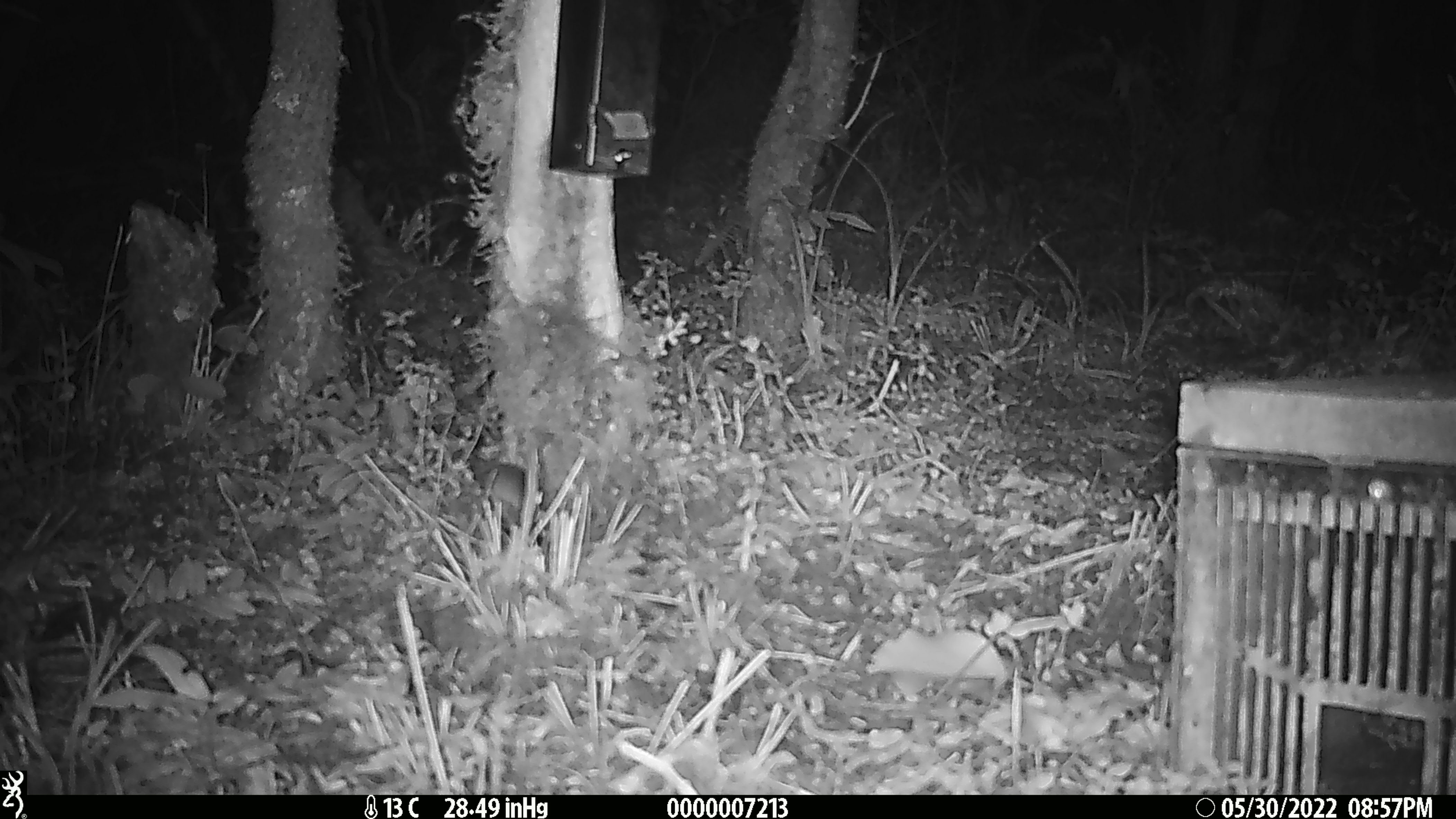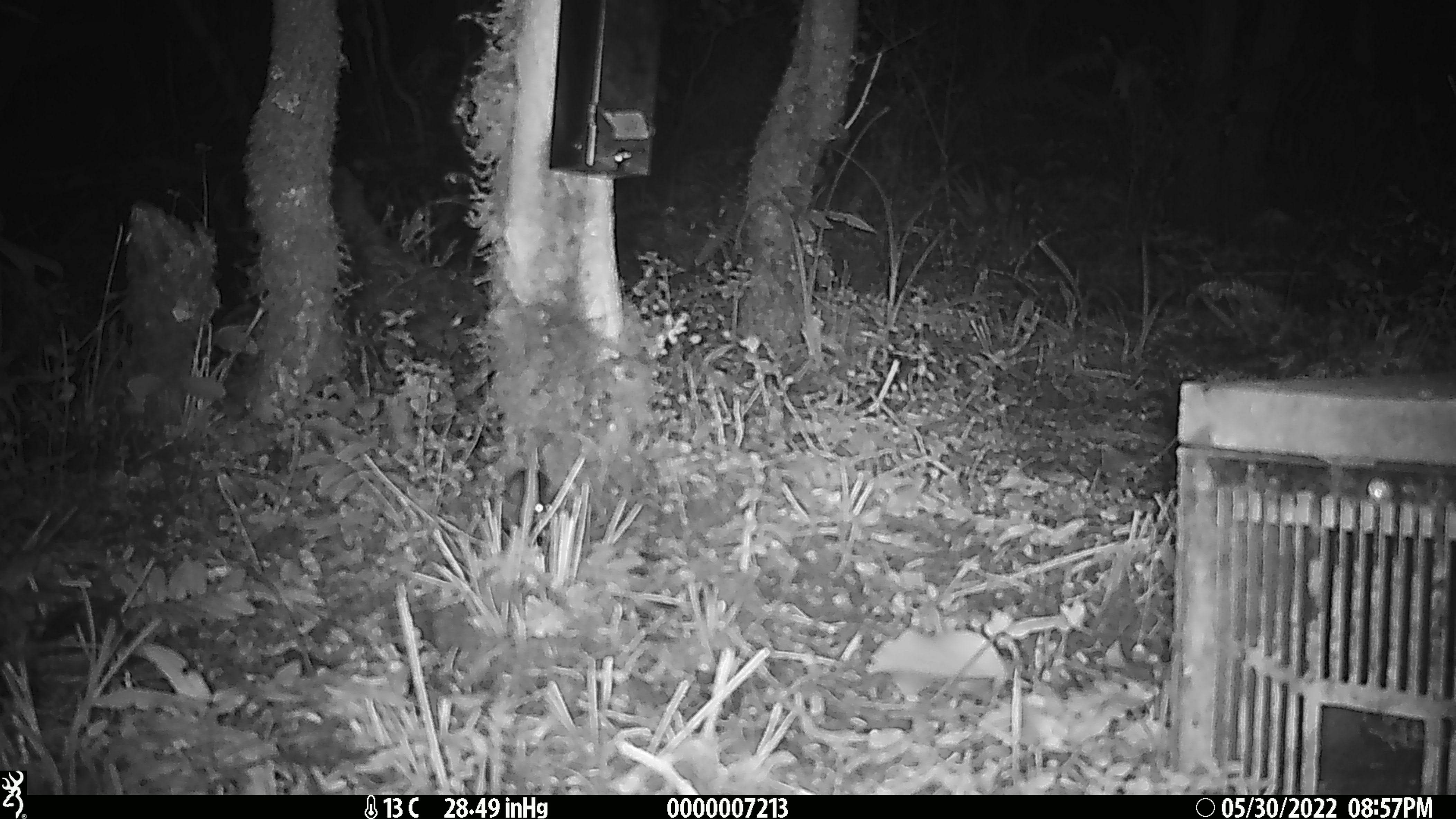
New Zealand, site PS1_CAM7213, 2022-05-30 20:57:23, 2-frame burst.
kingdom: Animalia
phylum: Chordata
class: Mammalia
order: Rodentia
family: Muridae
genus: Mus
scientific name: Mus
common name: mouse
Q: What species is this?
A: Mouse (Mus).